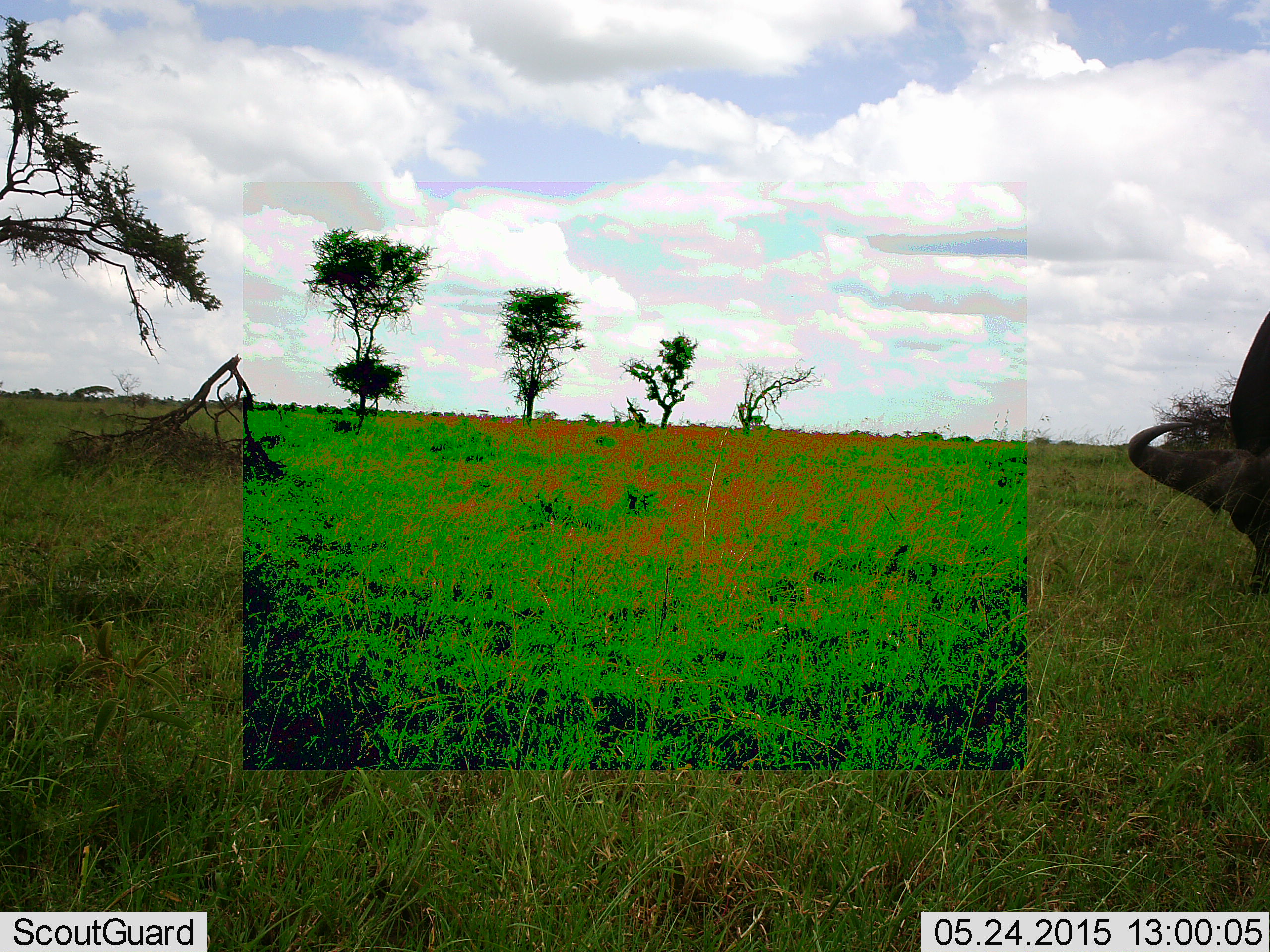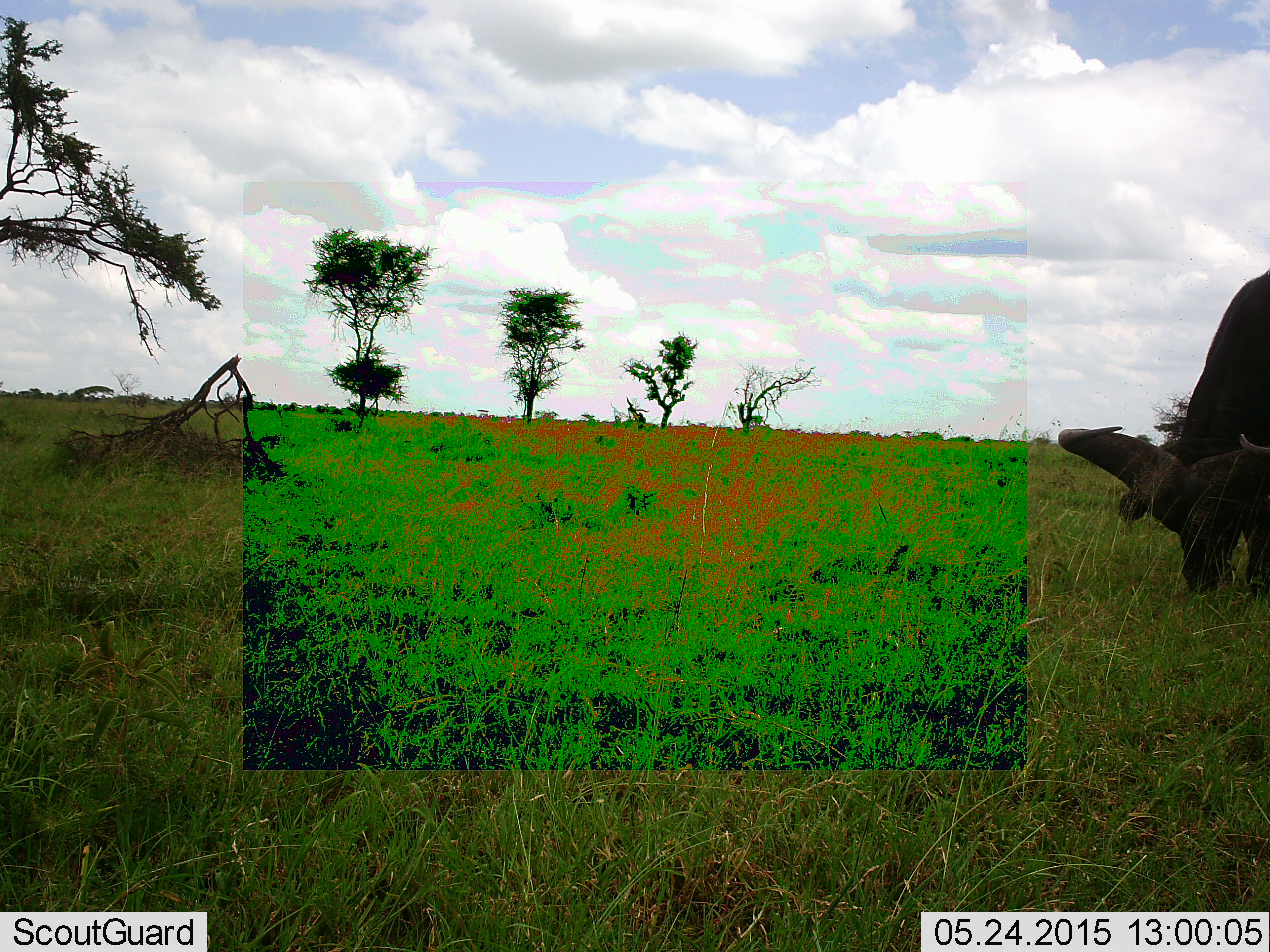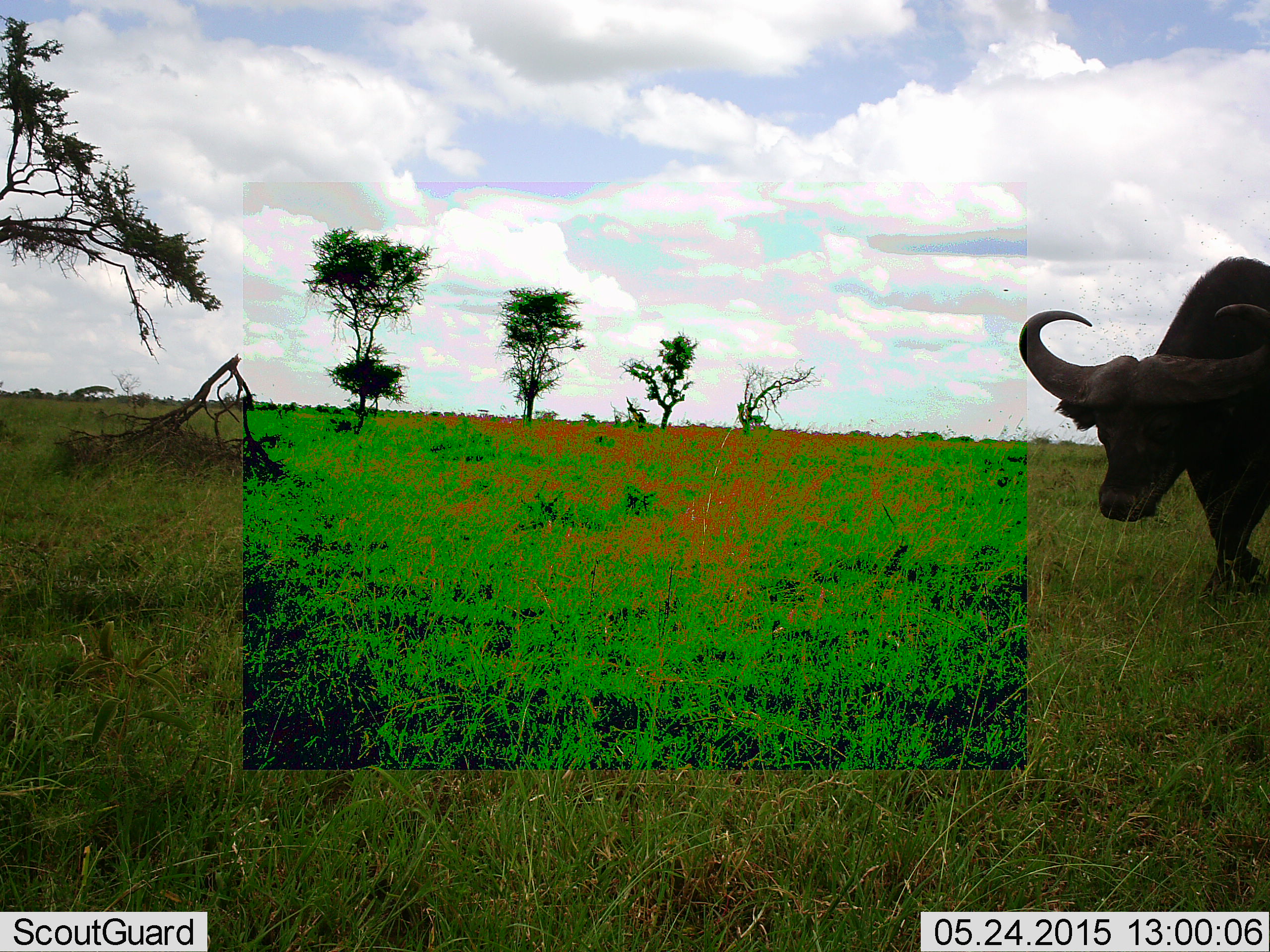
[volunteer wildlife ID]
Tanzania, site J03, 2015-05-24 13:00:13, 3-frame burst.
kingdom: Animalia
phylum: Chordata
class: Mammalia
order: Artiodactyla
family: Bovidae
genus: Syncerus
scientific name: Syncerus caffer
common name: cape buffalo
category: buffalo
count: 1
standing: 10%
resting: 0%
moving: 30%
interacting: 0%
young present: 0%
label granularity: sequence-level